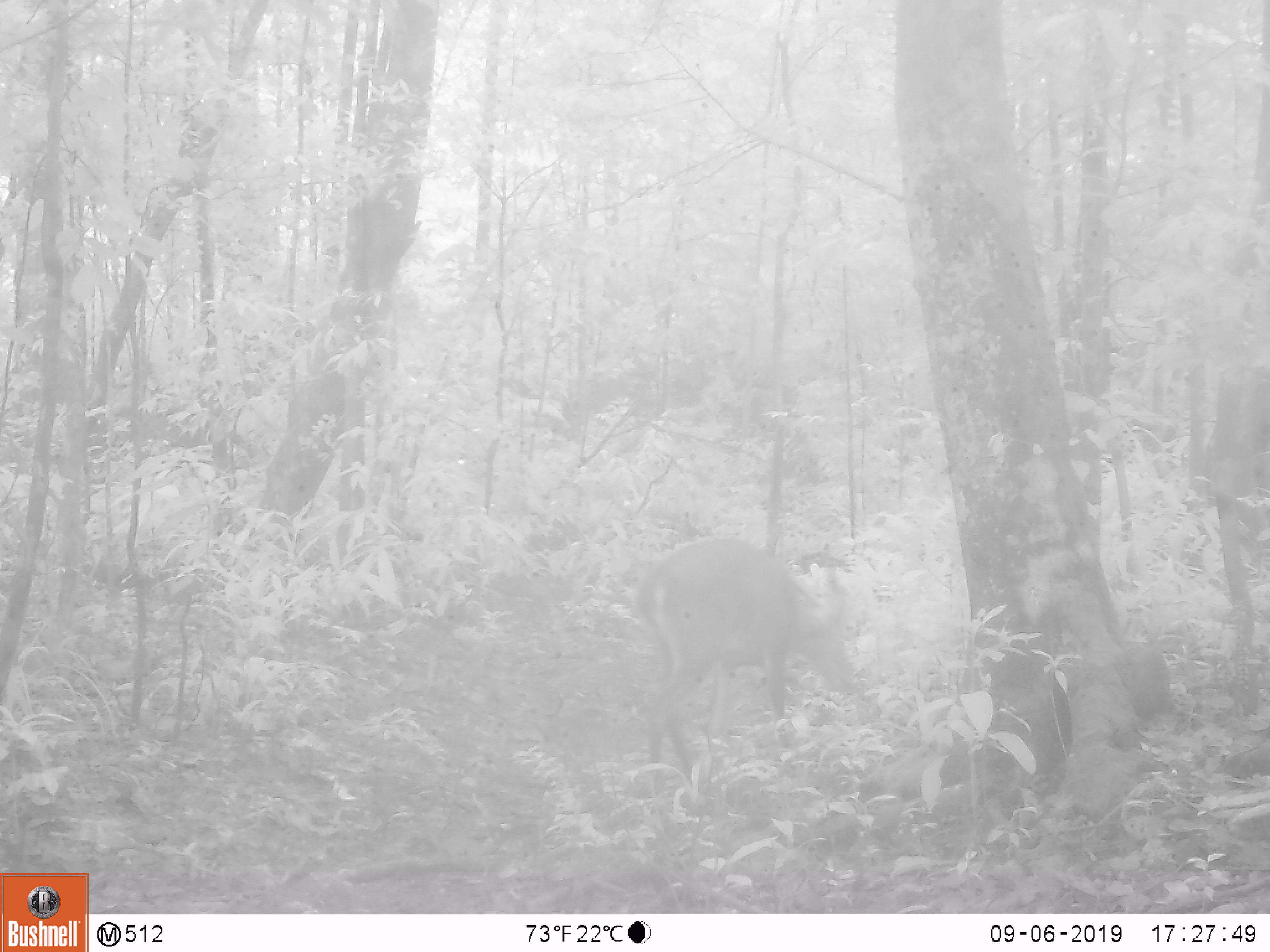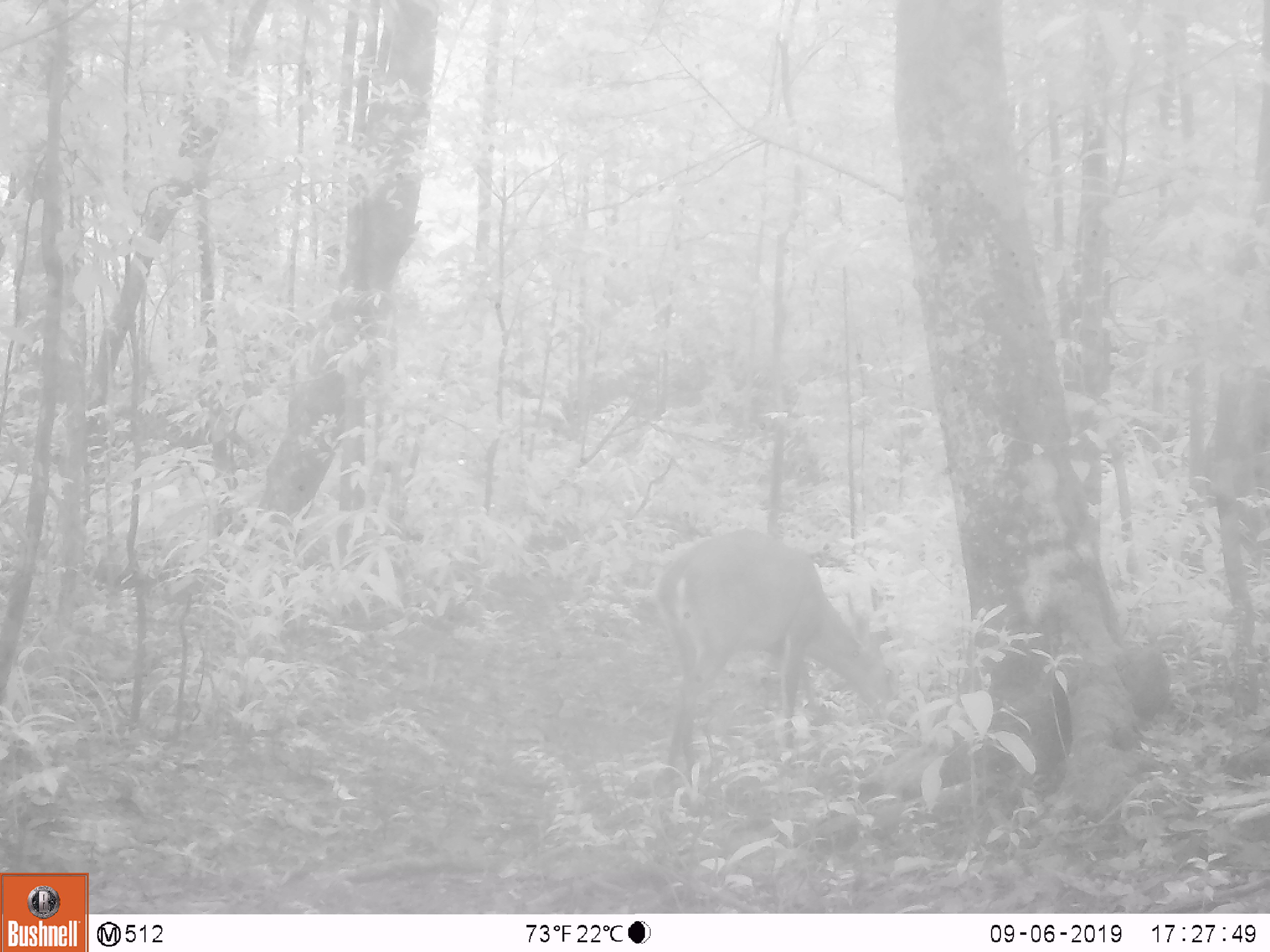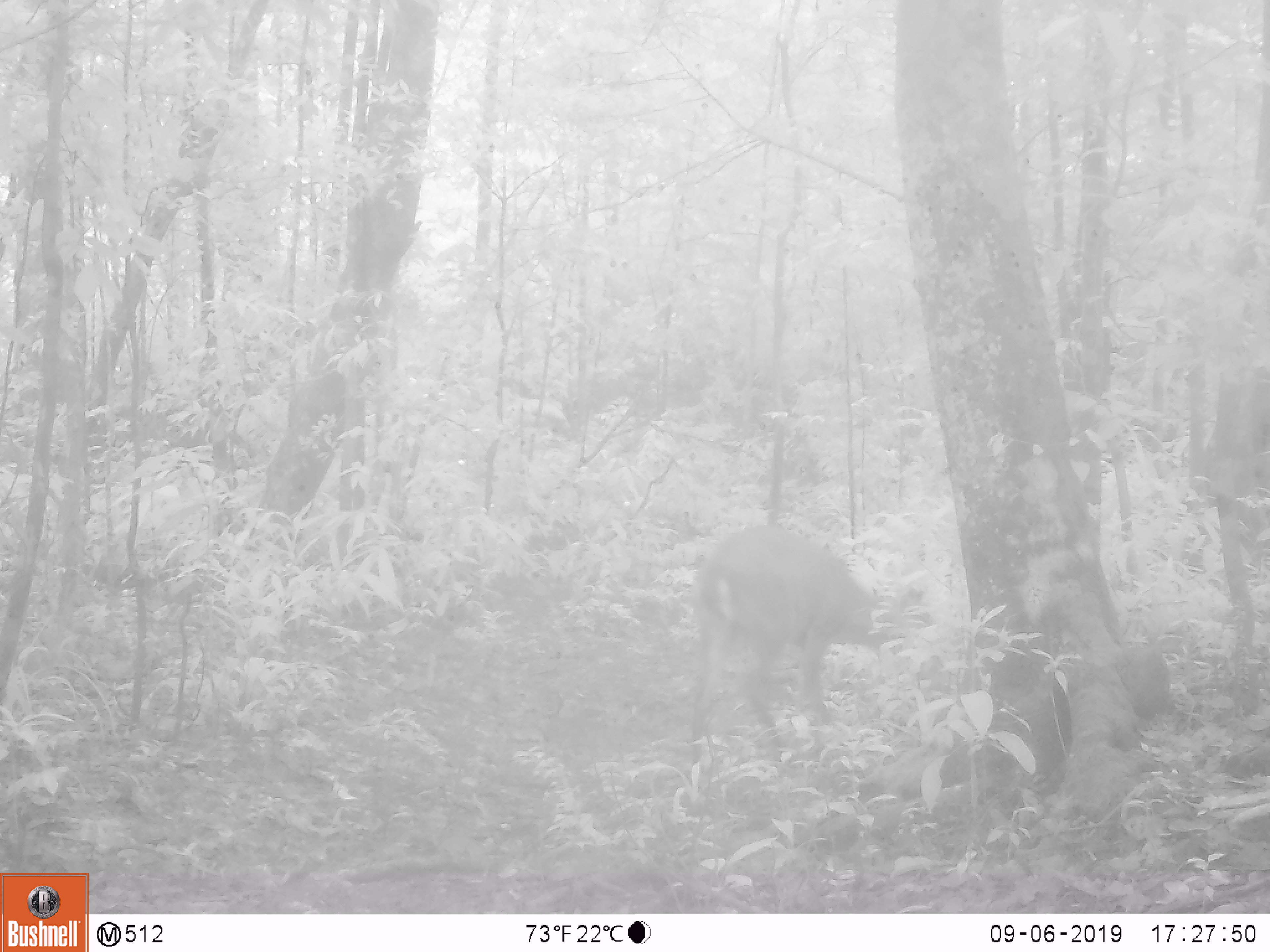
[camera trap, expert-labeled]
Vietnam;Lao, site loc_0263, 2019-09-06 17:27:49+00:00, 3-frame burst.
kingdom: Animalia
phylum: Chordata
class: Mammalia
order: Artiodactyla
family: Cervidae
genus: Muntiacus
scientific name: Muntiacus vuquangensis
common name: large-antlered muntjac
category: large antlered muntjac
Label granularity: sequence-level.